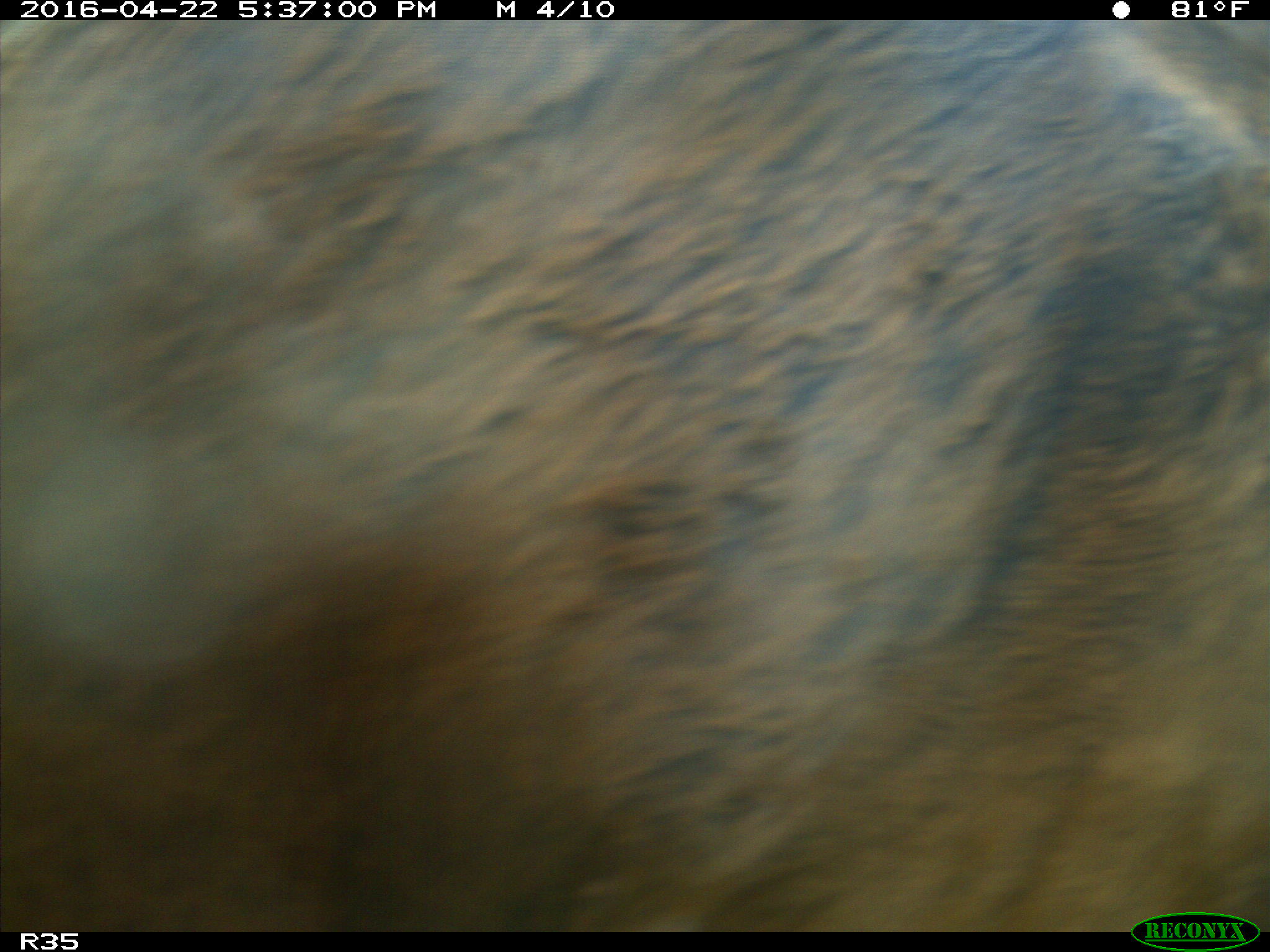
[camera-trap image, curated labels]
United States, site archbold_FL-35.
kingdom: Animalia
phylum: Chordata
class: Mammalia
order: Artiodactyla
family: Bovidae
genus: Bos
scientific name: Bos taurus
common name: domestic cow